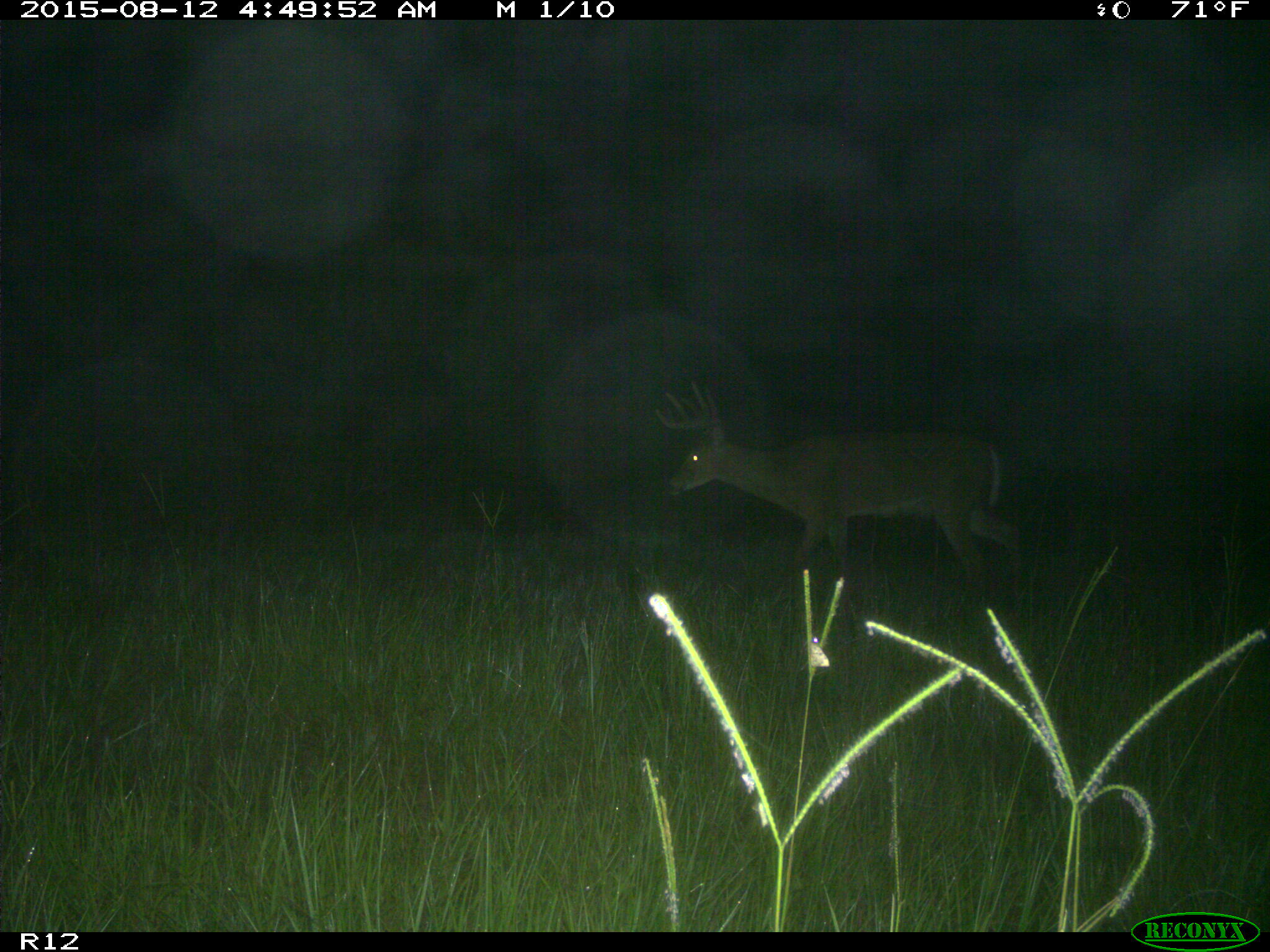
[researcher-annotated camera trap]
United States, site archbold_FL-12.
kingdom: Animalia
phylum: Chordata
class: Mammalia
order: Artiodactyla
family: Cervidae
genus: Odocoileus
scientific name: Odocoileus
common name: deer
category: unidentified deer